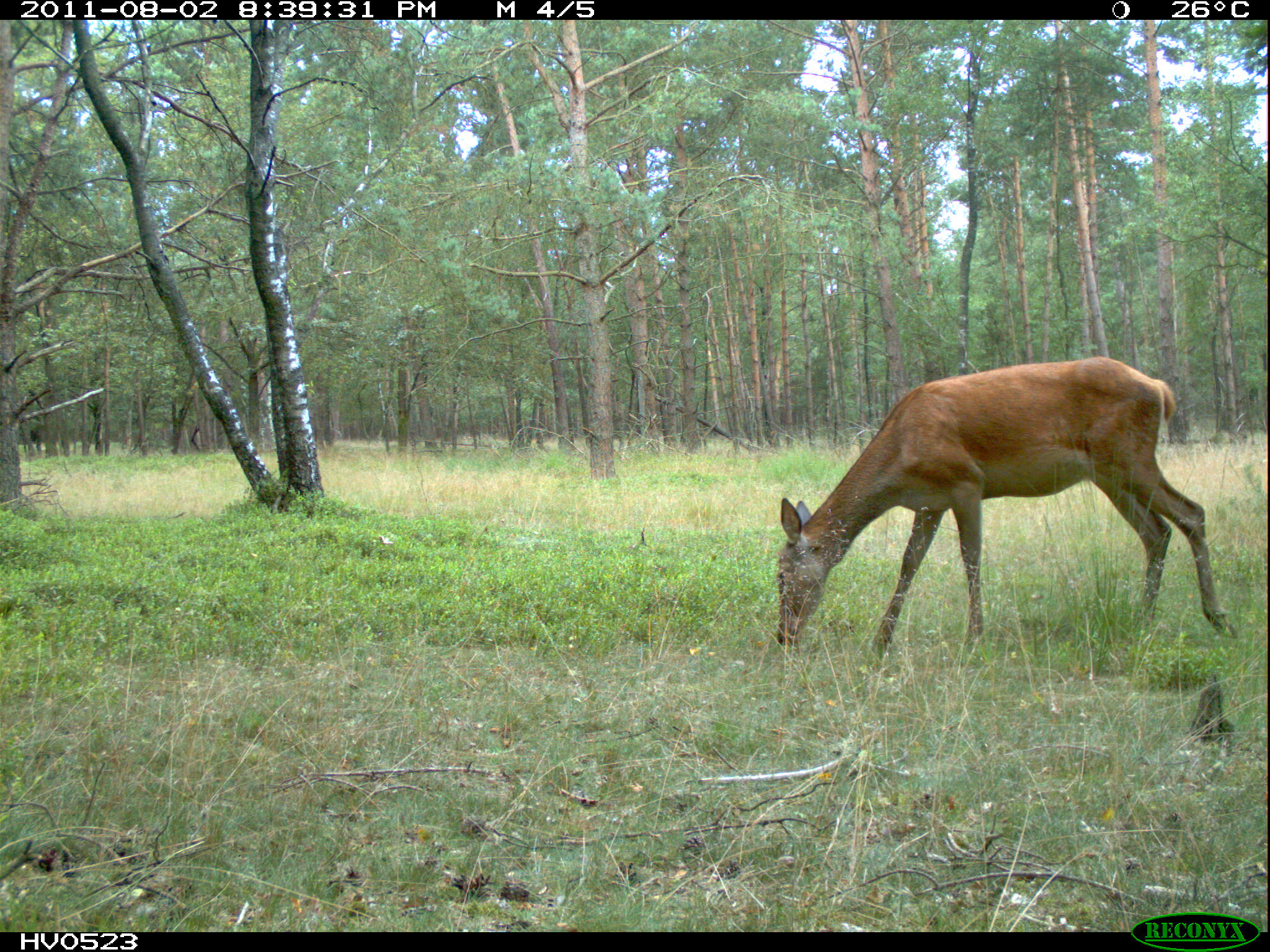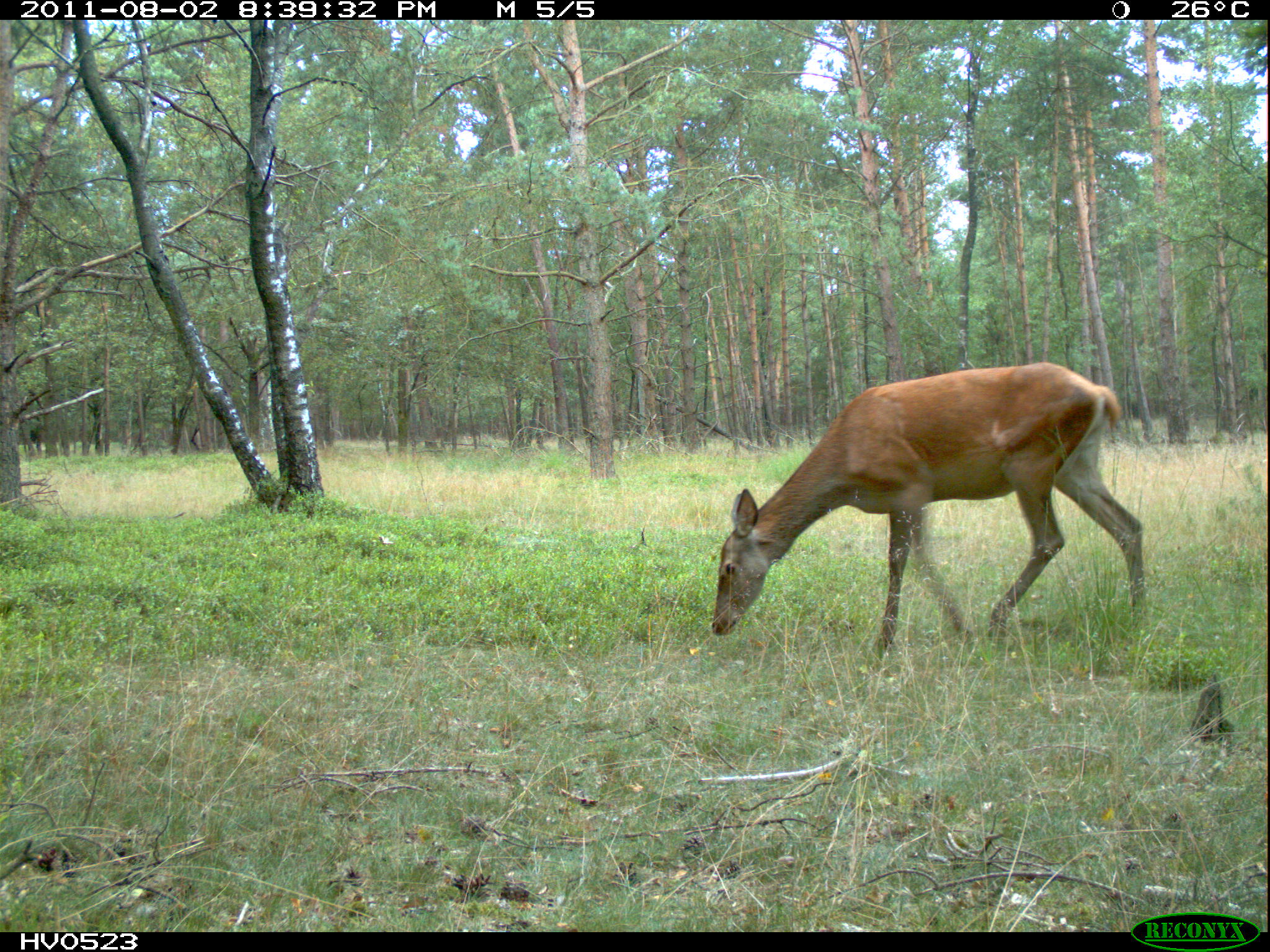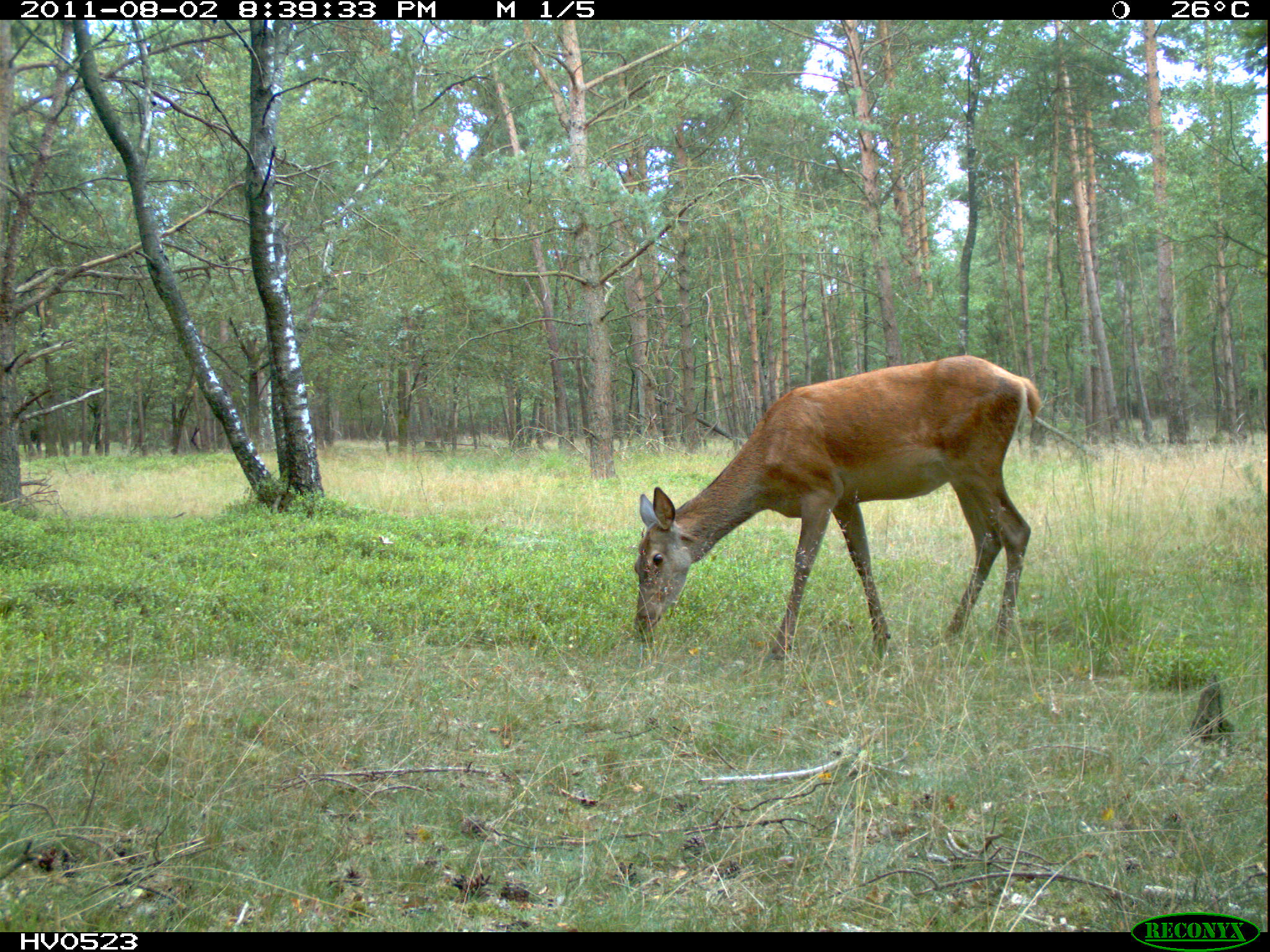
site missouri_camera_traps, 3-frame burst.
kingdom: Animalia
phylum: Chordata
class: Mammalia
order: Artiodactyla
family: Cervidae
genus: Cervus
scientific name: Cervus elaphus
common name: red deer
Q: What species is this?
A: Red deer (Cervus elaphus).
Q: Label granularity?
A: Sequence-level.